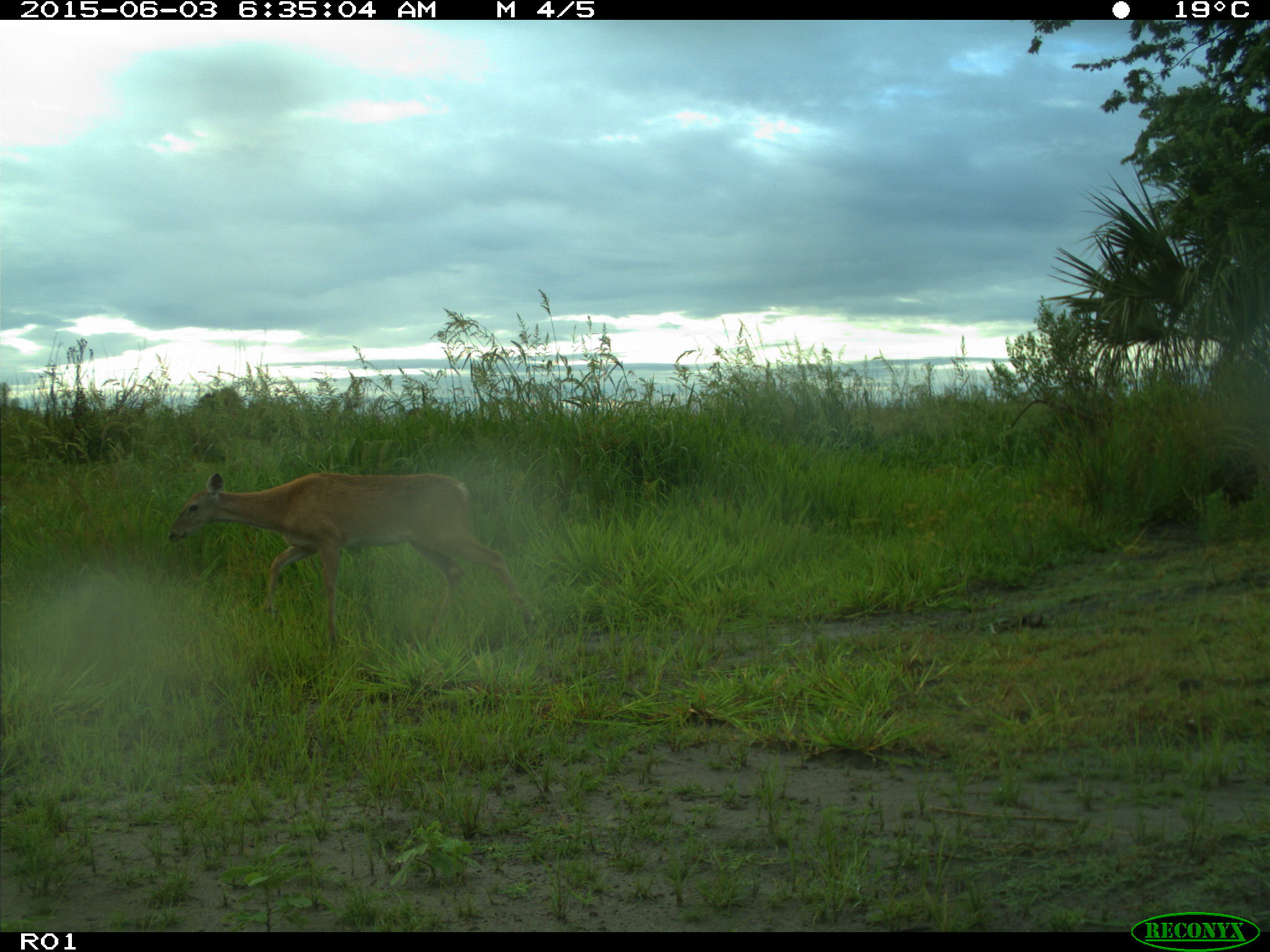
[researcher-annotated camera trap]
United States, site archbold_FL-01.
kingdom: Animalia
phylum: Chordata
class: Mammalia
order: Artiodactyla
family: Cervidae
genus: Odocoileus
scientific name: Odocoileus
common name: deer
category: unidentified deer